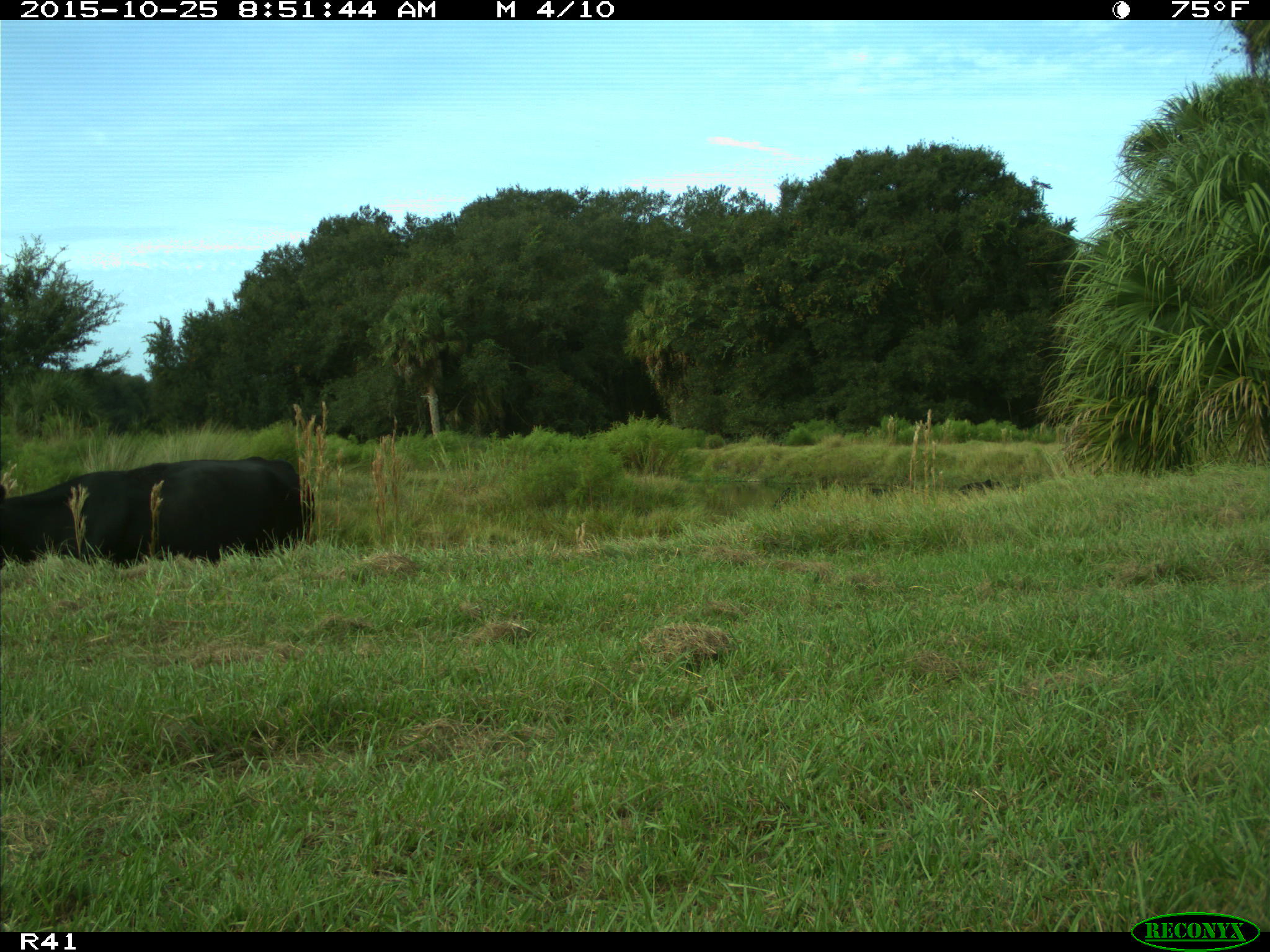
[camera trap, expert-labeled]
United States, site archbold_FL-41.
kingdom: Animalia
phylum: Chordata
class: Mammalia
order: Artiodactyla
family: Bovidae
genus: Bos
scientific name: Bos taurus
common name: domestic cow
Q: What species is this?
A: Bos taurus (domestic cow).